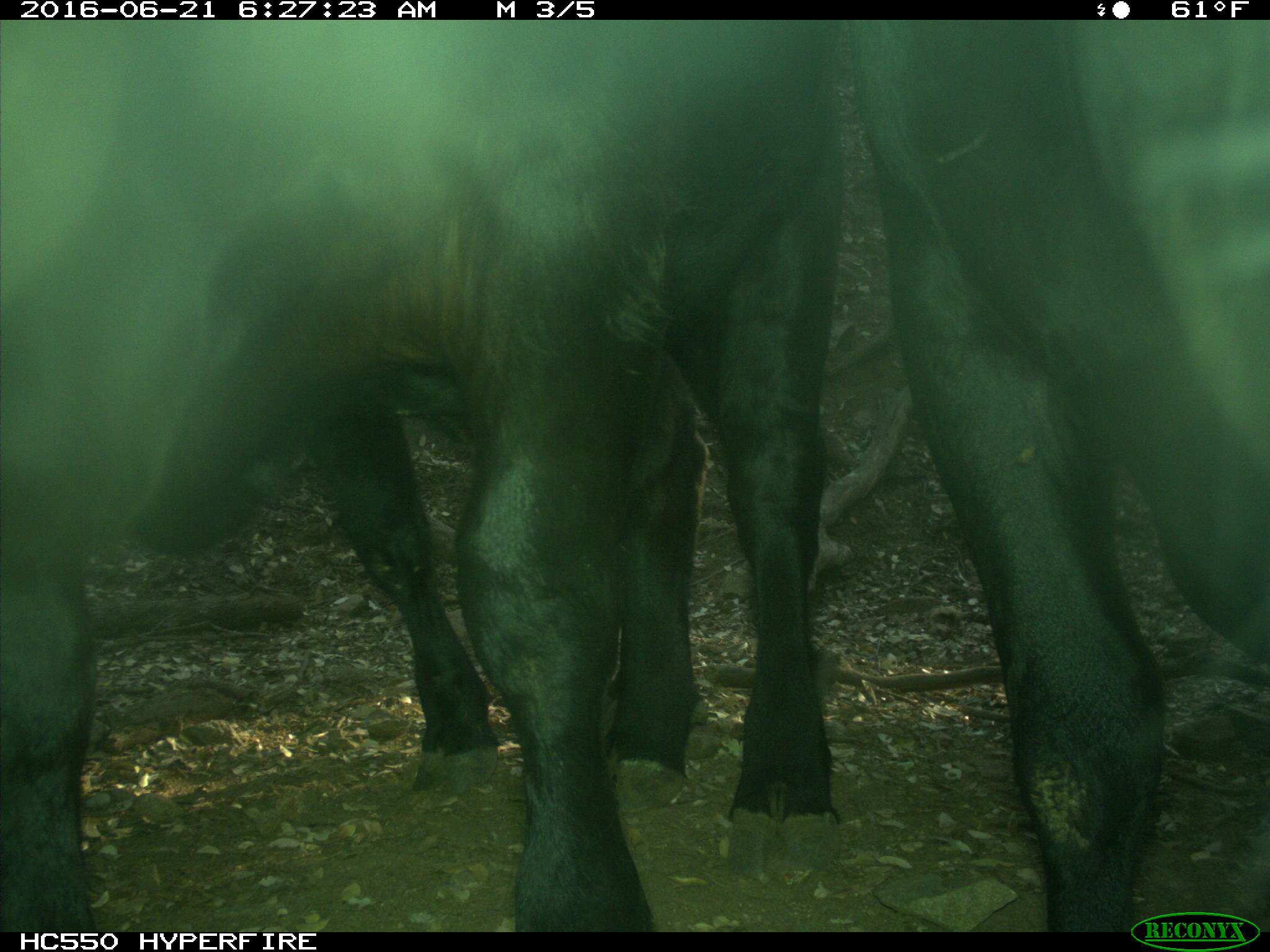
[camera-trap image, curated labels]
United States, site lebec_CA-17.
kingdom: Animalia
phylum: Chordata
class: Mammalia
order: Artiodactyla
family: Bovidae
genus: Bos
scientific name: Bos taurus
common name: domestic cow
Bos taurus (domestic cow).